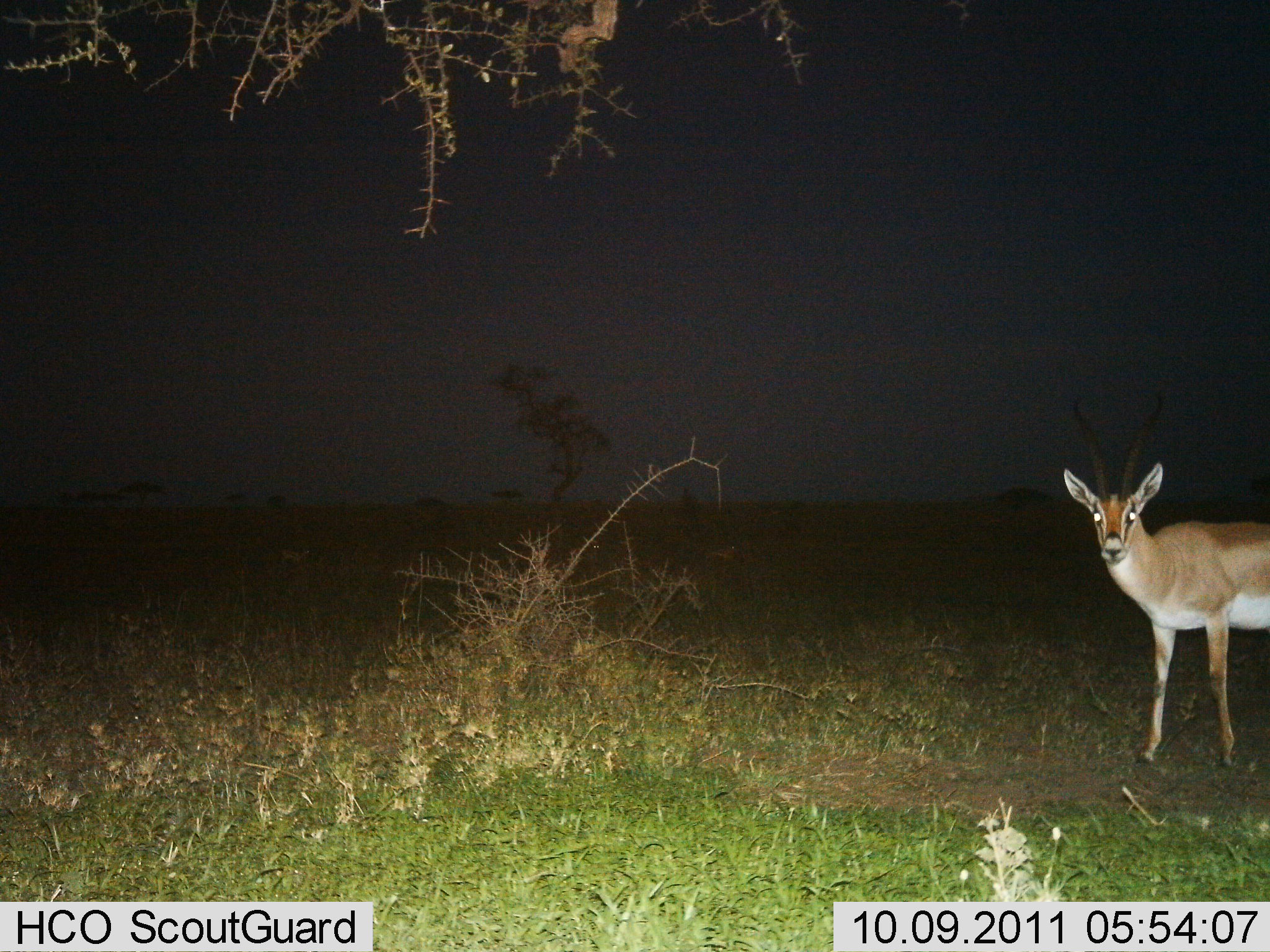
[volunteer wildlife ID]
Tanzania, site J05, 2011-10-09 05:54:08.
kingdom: Animalia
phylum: Chordata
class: Mammalia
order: Artiodactyla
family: Bovidae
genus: Nanger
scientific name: Nanger granti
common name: grant's gazelle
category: gazellegrants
Gazellegrants (grant's gazelle) (Nanger granti), count 1. Behavior (volunteer vote fractions): standing 92%, resting 0%, moving 8%, interacting 0%. Young present (vote fraction): 0%. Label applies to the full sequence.